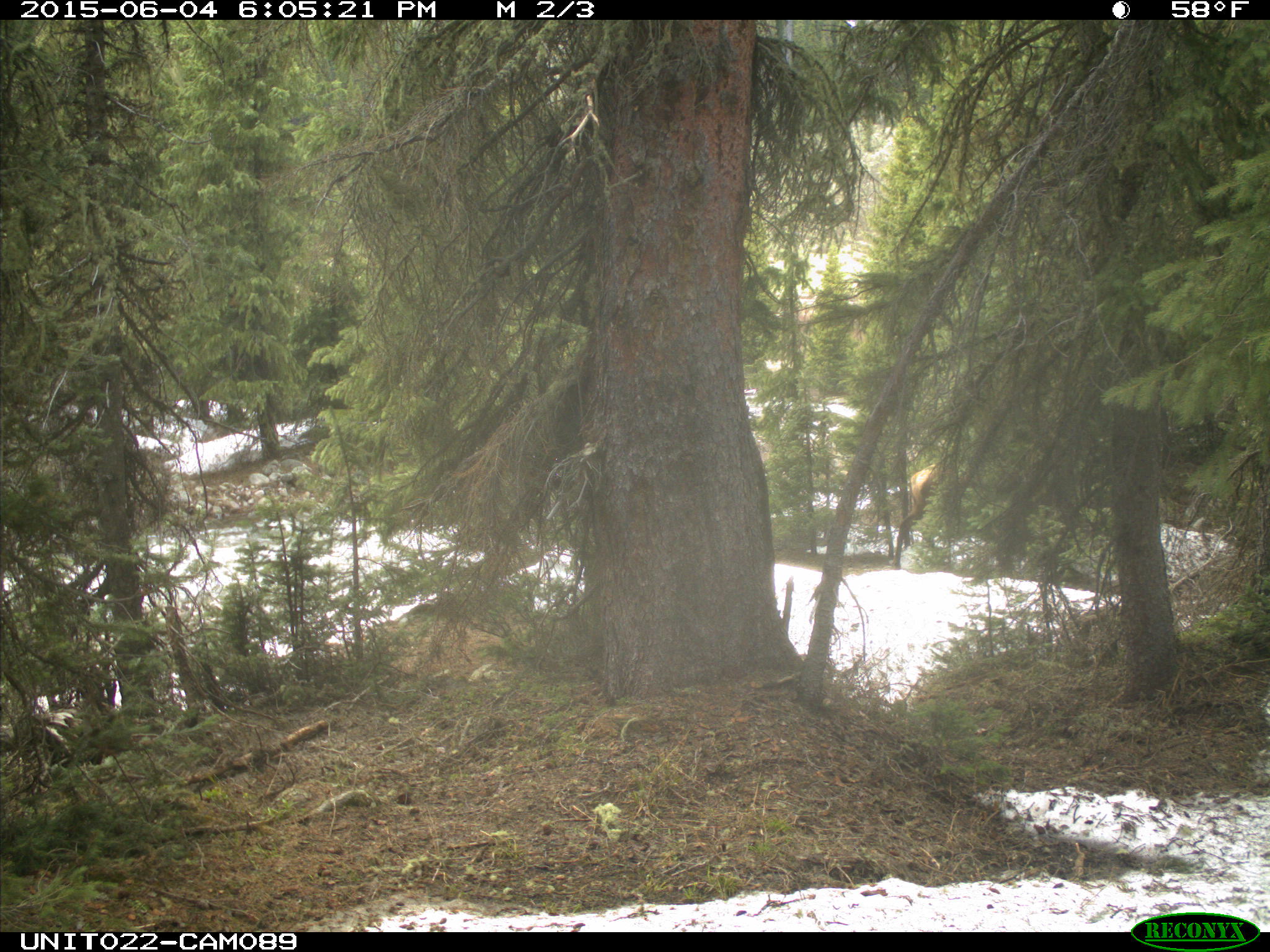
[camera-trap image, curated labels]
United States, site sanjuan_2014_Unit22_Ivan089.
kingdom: Animalia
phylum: Chordata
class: Mammalia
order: Artiodactyla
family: Cervidae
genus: Cervus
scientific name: Cervus elaphus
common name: red deer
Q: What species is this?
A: Cervus elaphus (red deer).